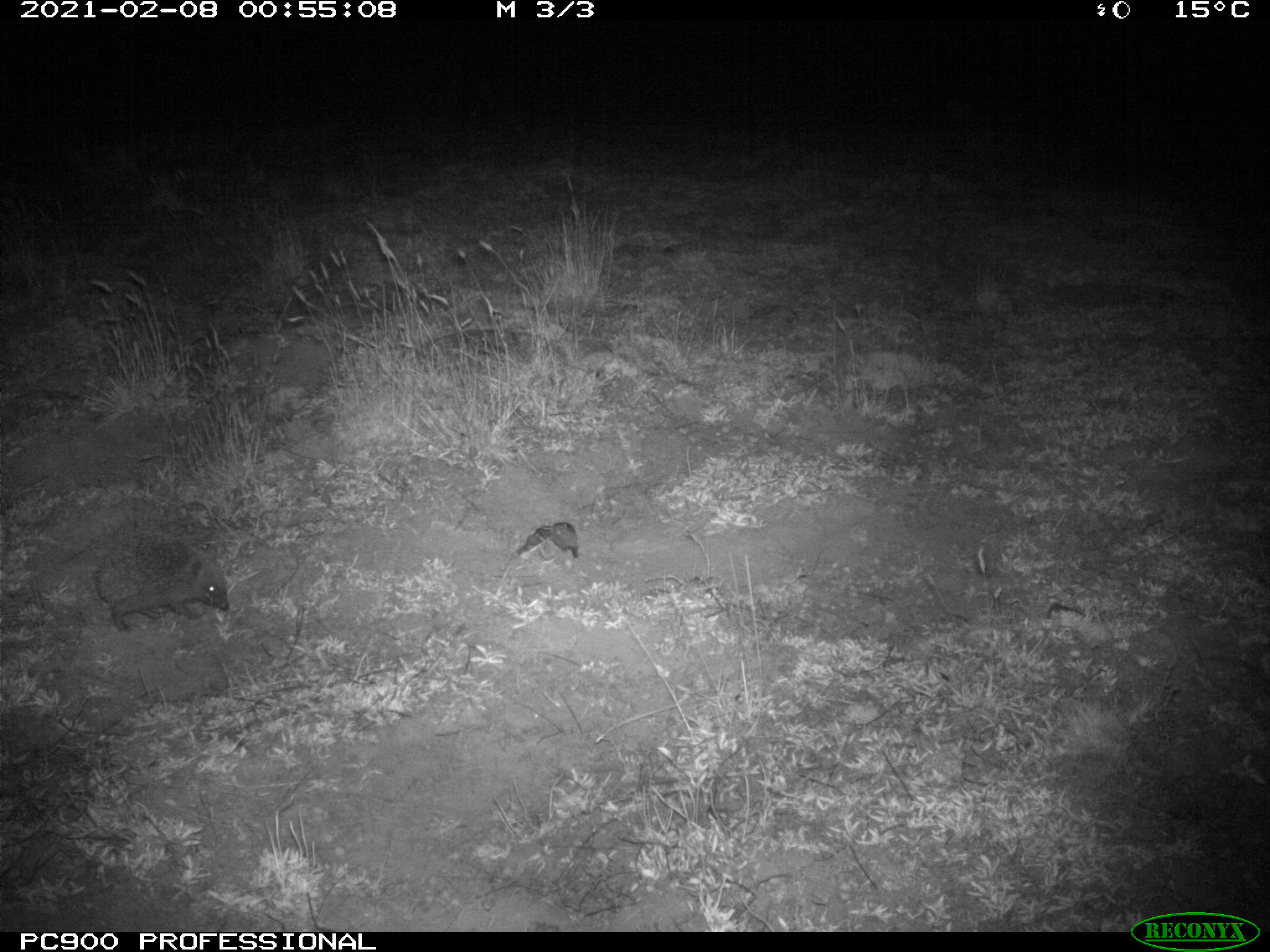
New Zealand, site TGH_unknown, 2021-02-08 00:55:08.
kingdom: Animalia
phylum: Chordata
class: Mammalia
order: Eulipotyphla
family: Erinaceidae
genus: Erinaceus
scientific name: Erinaceus europaeus europaeus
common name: european hedgehog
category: hedgehog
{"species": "hedgehog (european hedgehog) (Erinaceus europaeus europaeus)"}